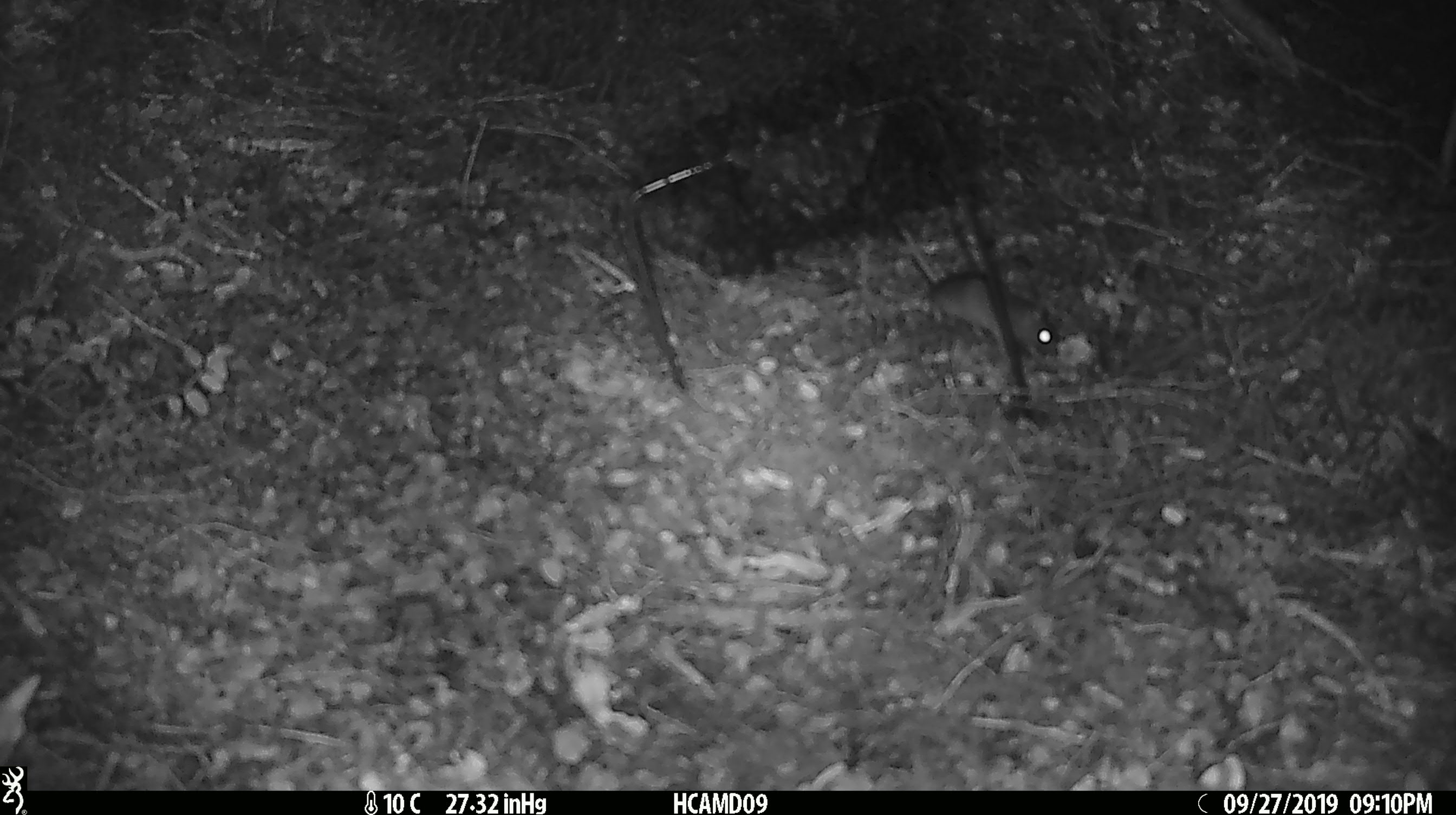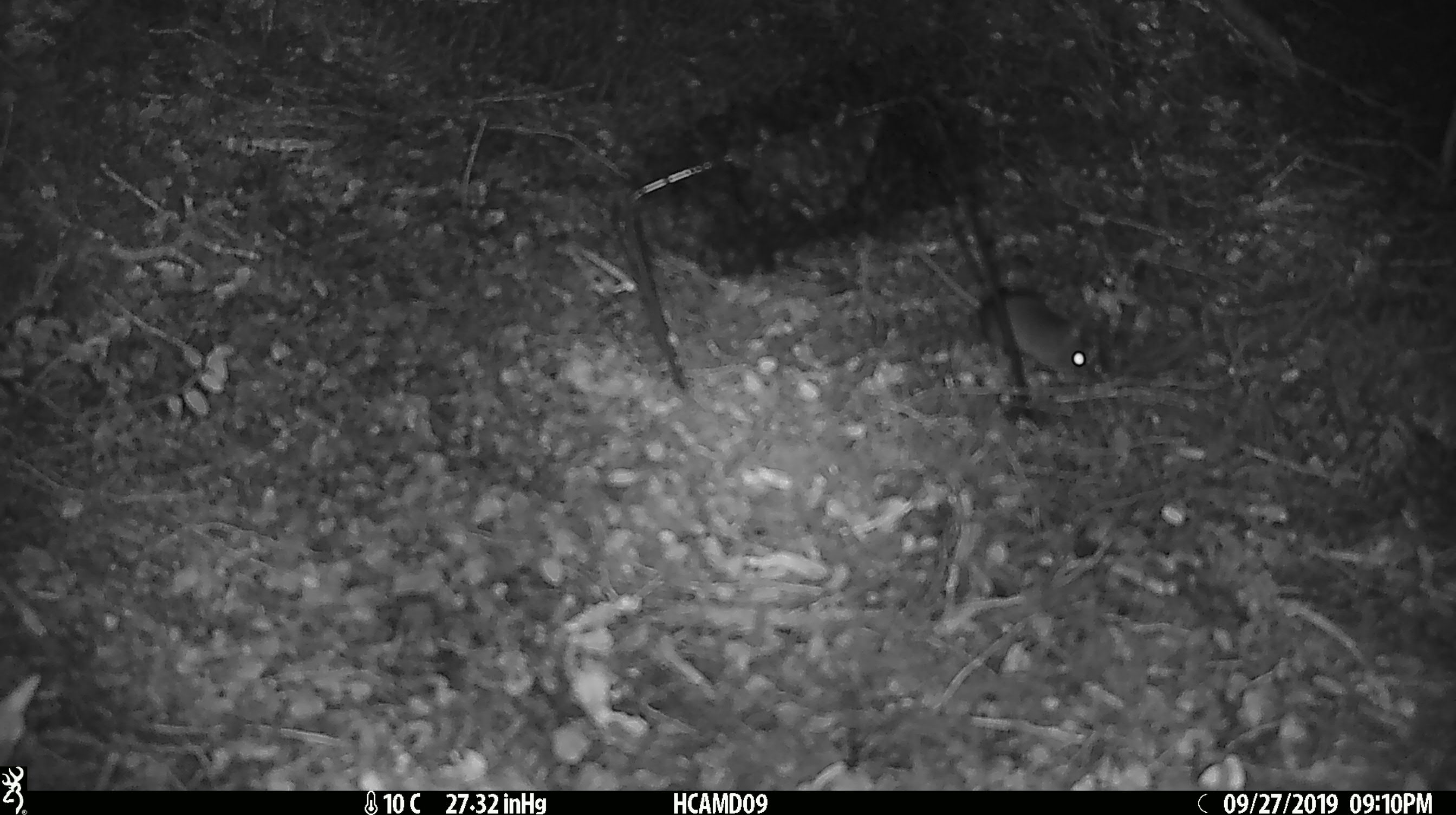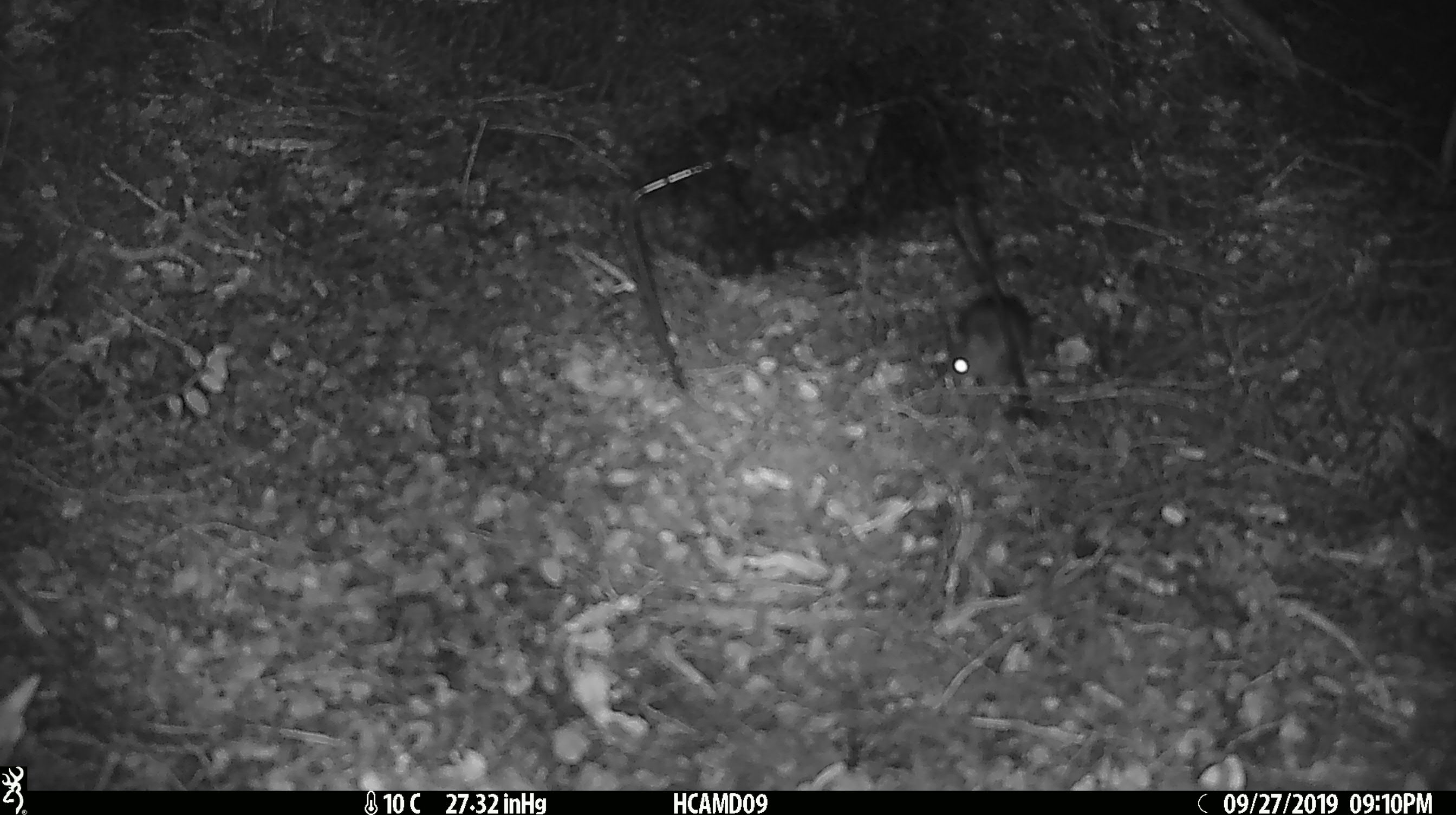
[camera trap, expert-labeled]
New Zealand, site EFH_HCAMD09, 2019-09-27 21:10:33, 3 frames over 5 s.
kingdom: Animalia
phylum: Chordata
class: Mammalia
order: Rodentia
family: Muridae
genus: Mus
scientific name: Mus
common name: mouse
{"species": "mouse (Mus)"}